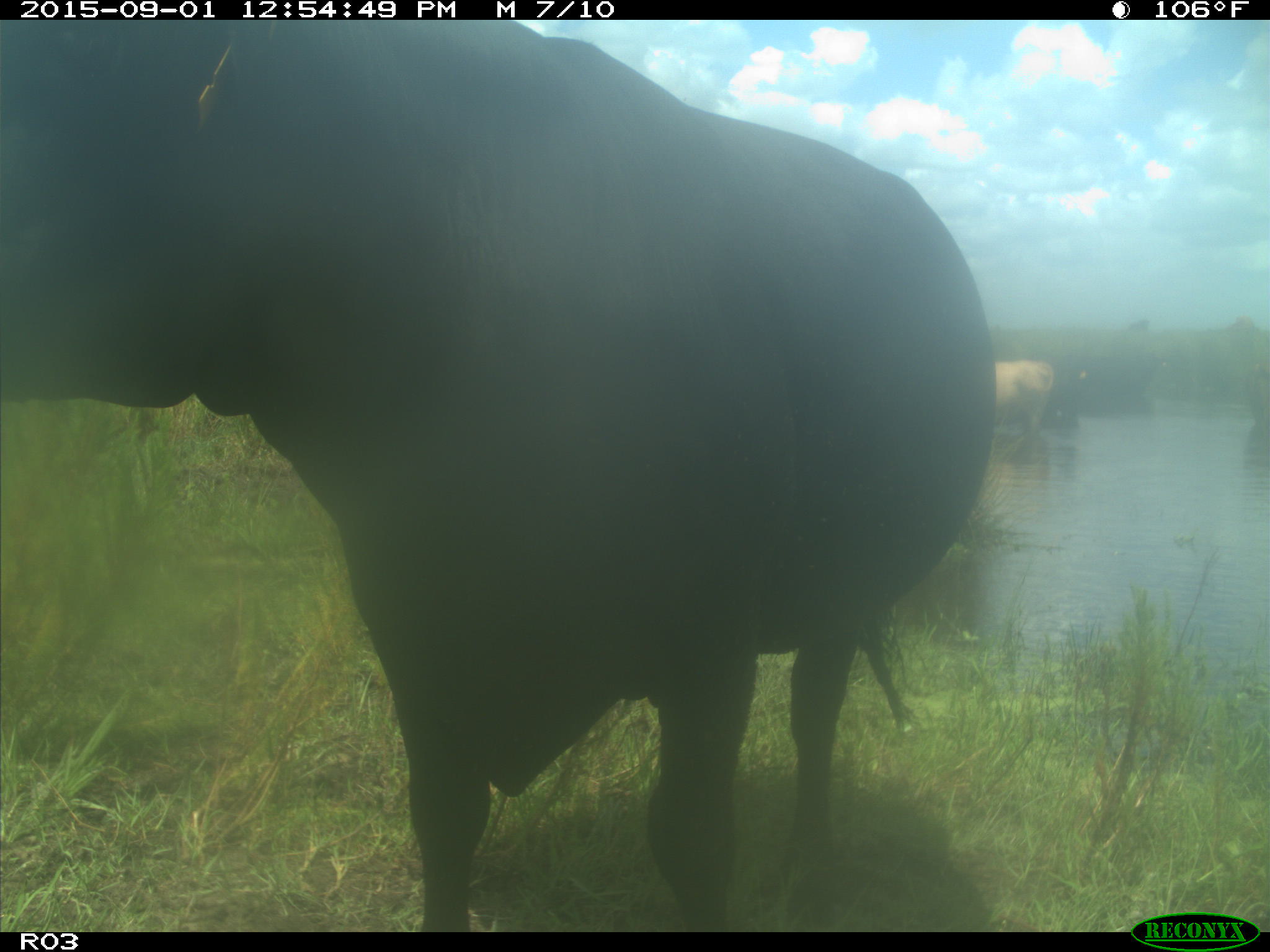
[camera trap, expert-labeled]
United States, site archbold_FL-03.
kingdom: Animalia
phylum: Chordata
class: Mammalia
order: Artiodactyla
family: Bovidae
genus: Bos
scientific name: Bos taurus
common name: domestic cow